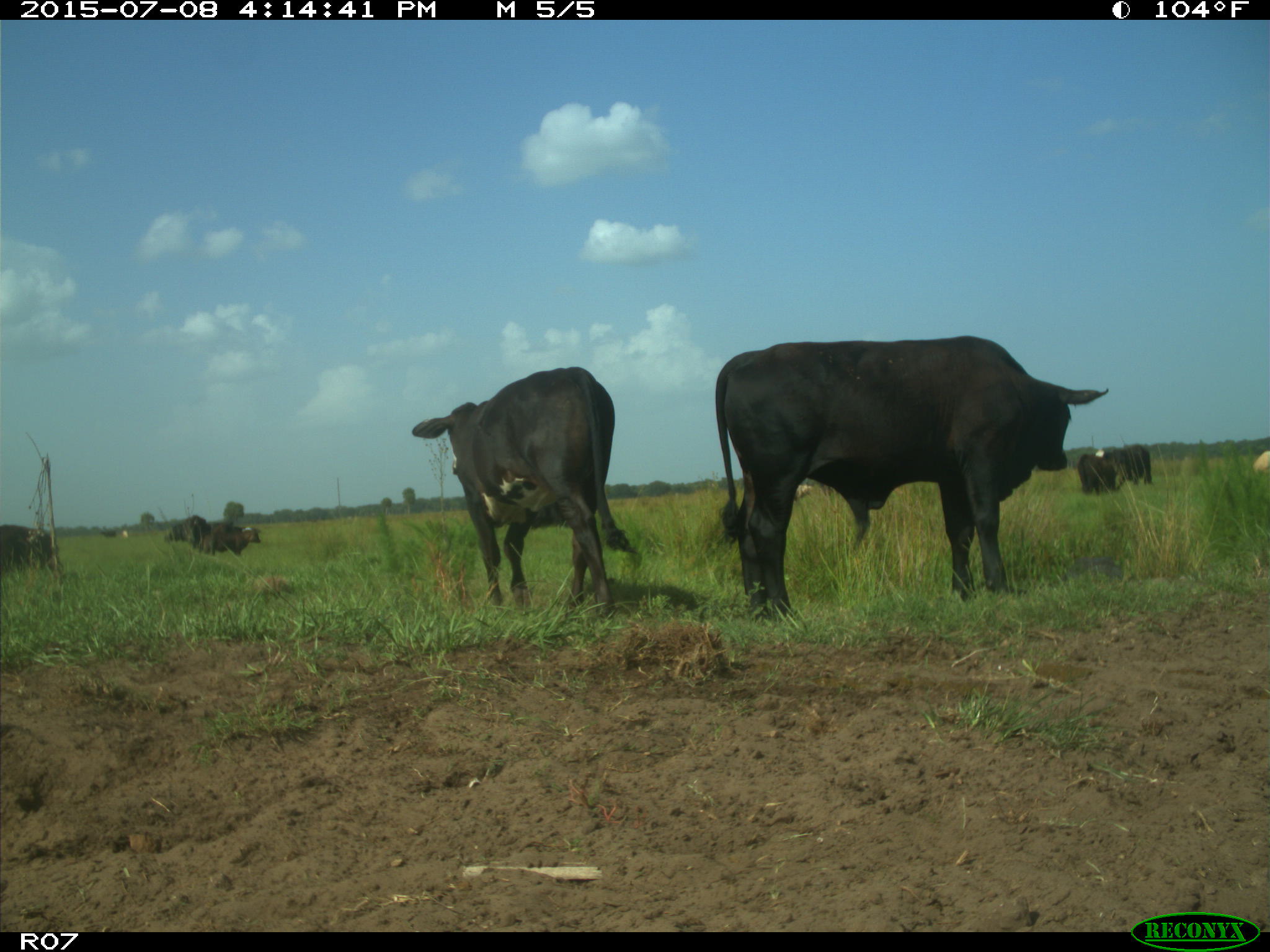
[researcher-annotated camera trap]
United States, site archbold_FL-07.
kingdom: Animalia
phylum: Chordata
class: Mammalia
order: Artiodactyla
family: Bovidae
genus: Bos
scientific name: Bos taurus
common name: domestic cow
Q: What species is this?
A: Bos taurus (domestic cow).